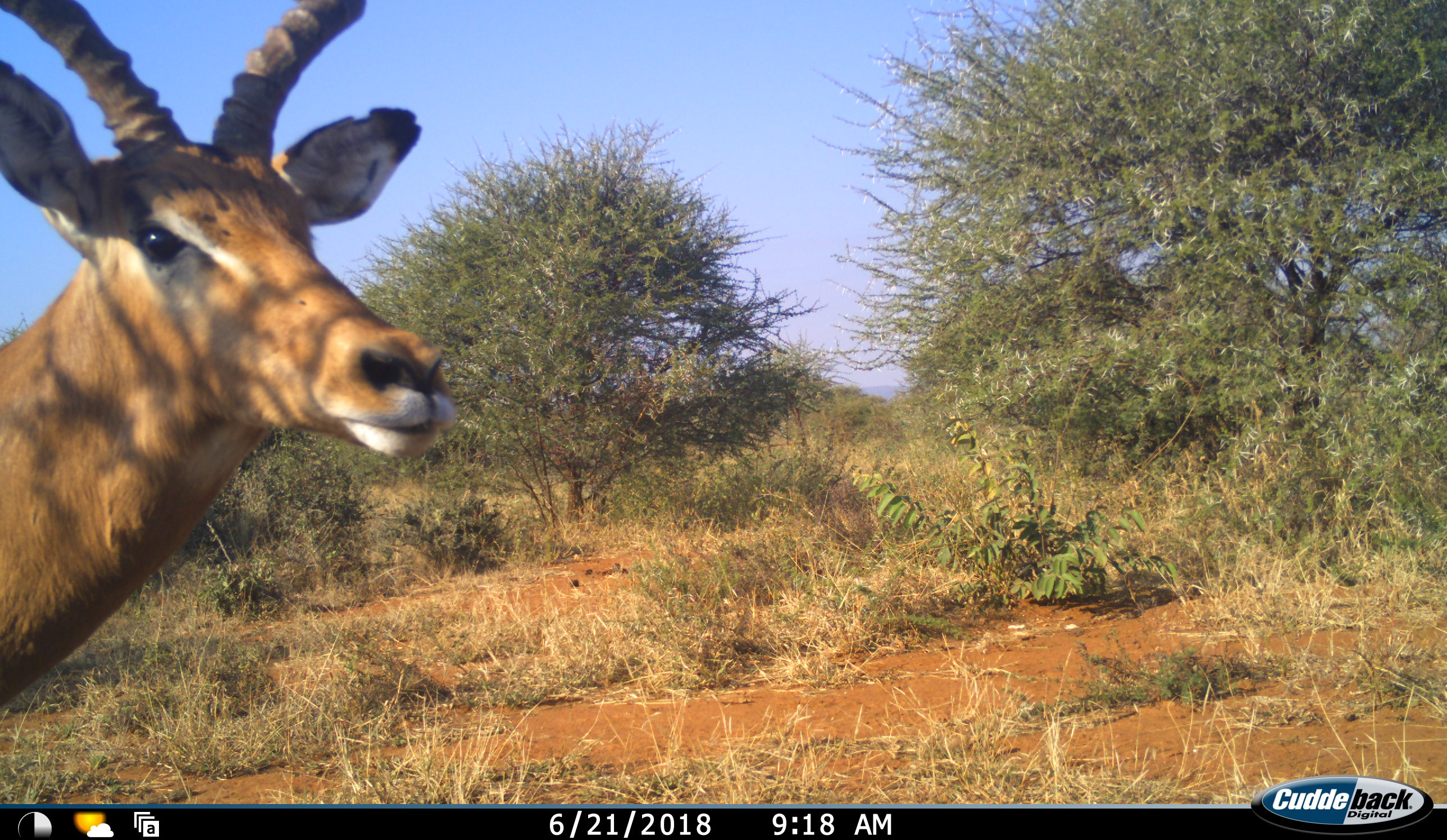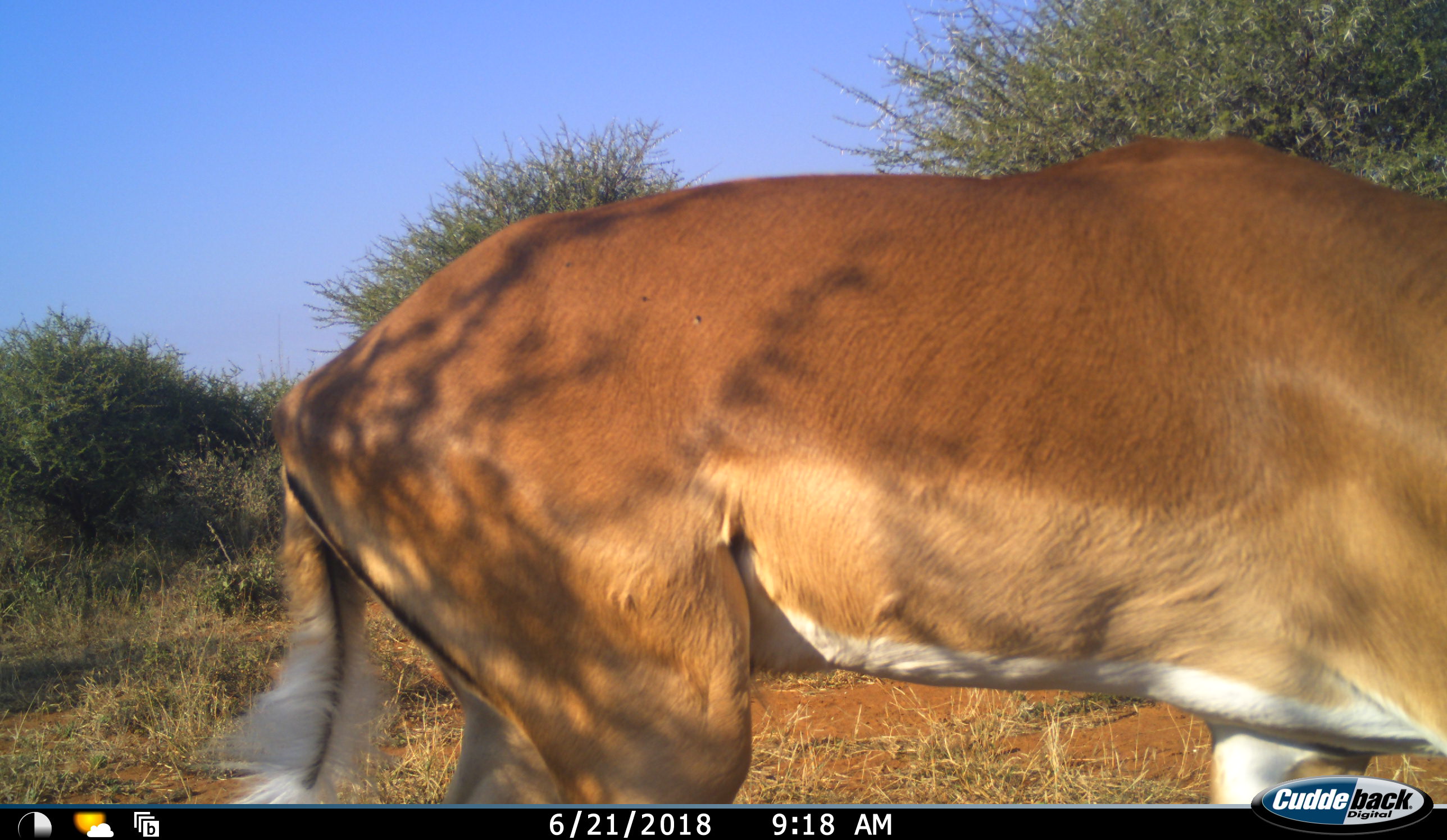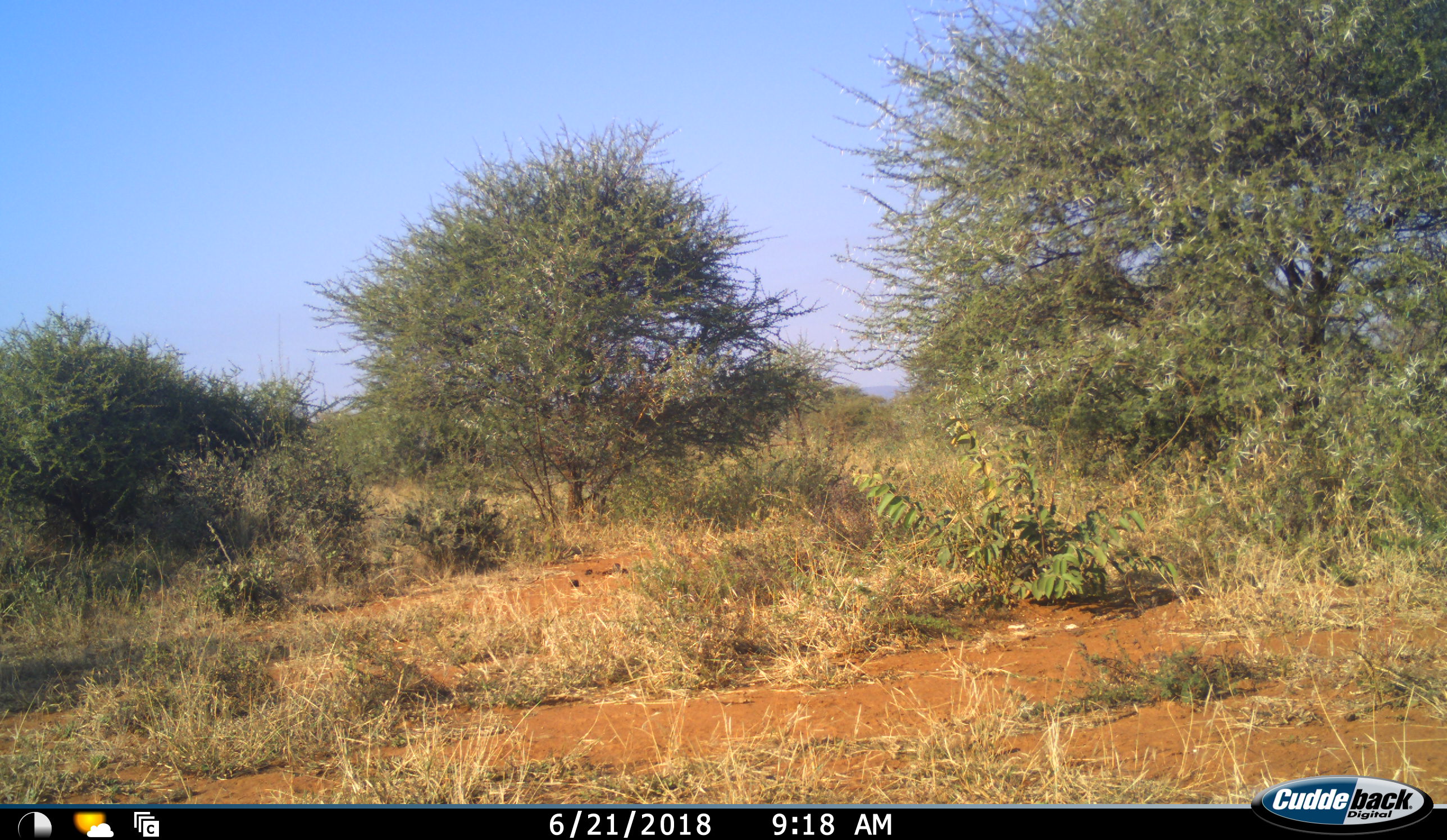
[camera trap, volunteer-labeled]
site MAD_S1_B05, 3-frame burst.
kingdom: Animalia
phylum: Chordata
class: Mammalia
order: Artiodactyla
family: Bovidae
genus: Aepyceros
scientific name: Aepyceros melampus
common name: impala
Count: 1.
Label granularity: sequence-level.